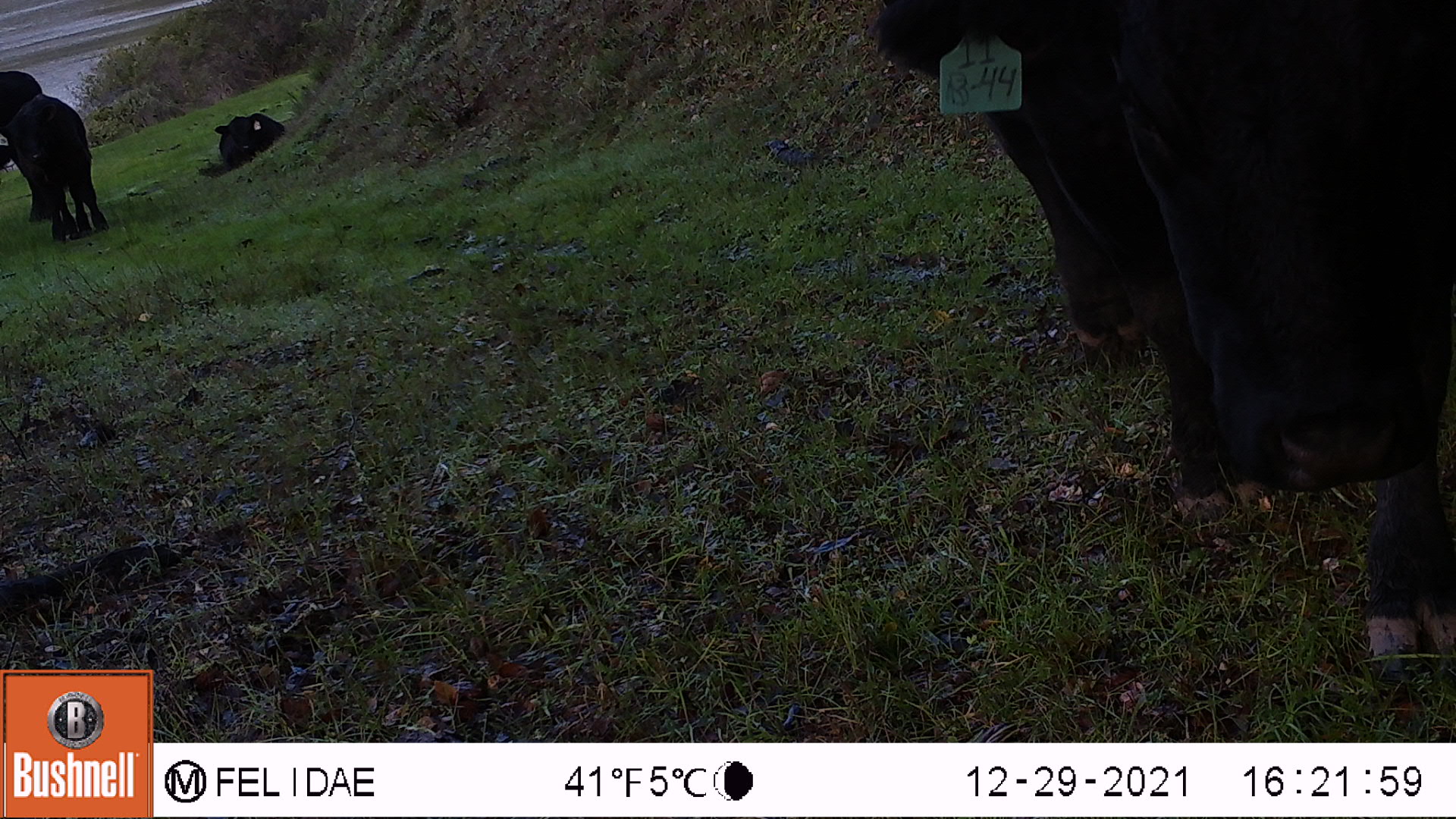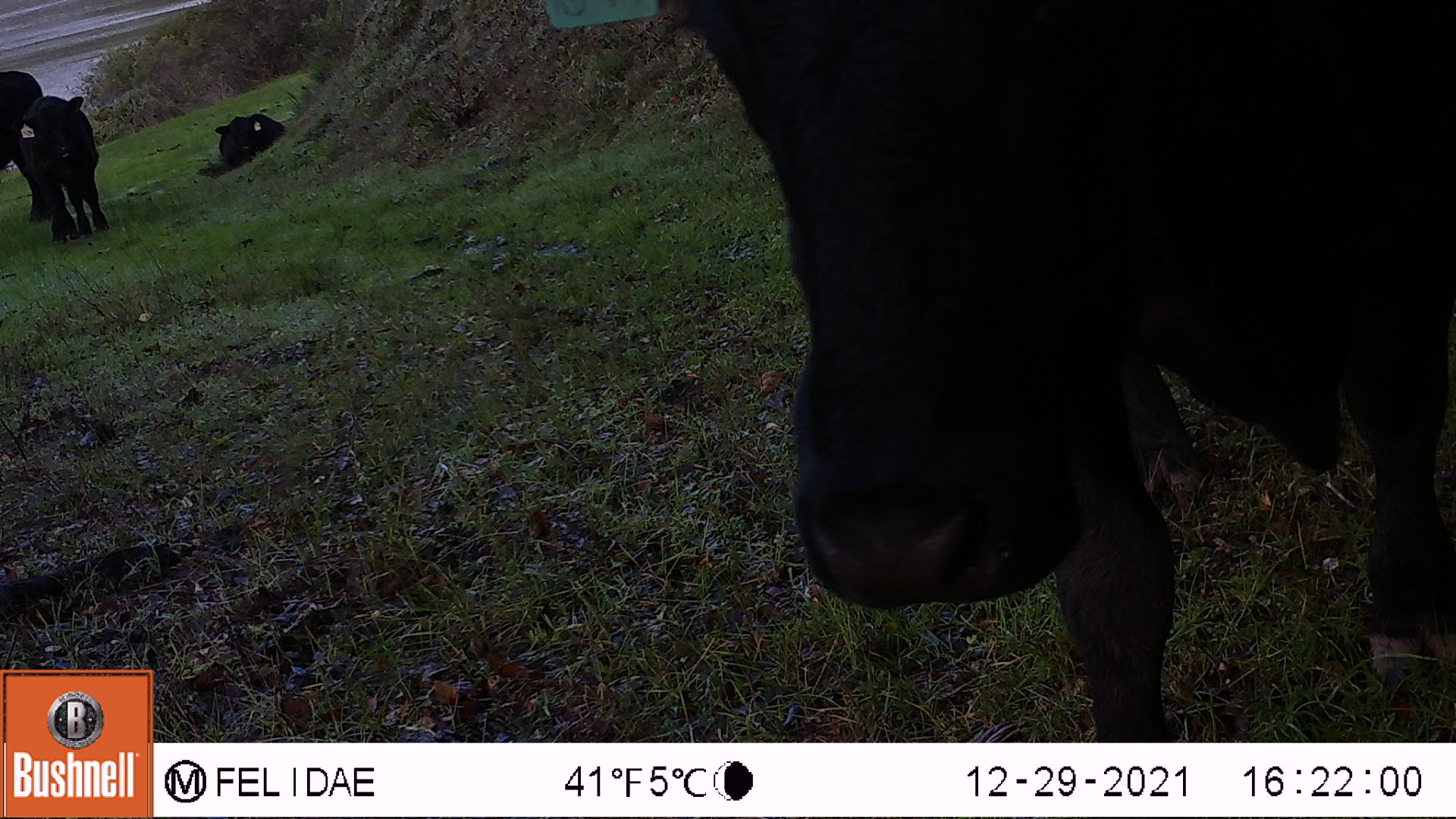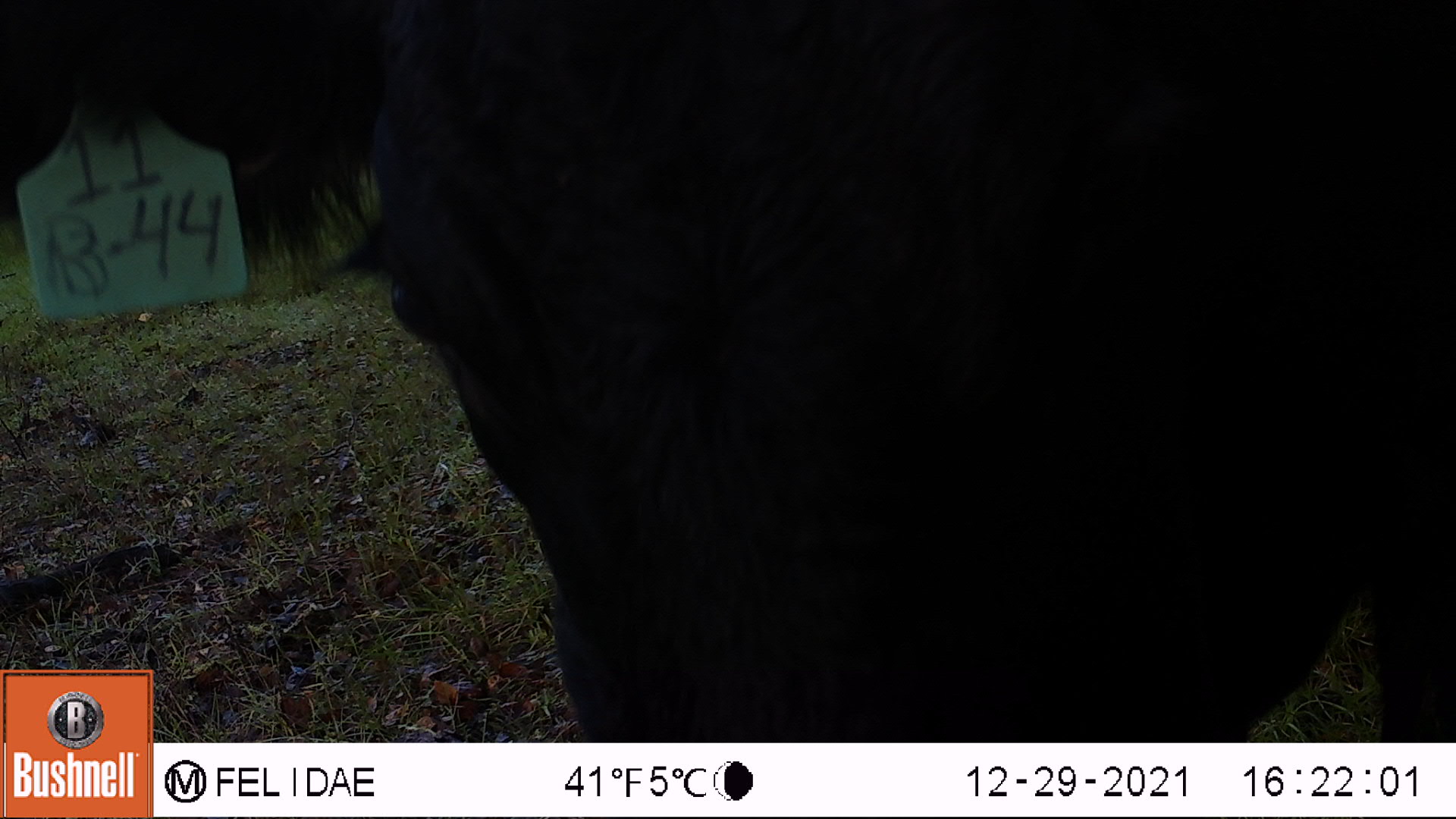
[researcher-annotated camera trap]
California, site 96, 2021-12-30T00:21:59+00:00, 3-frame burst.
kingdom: Animalia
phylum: Chordata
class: Mammalia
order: Artiodactyla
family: Bovidae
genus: Bos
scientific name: Bos taurus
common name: domestic cattle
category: cattle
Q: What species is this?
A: Cattle (domestic cattle) (Bos taurus).